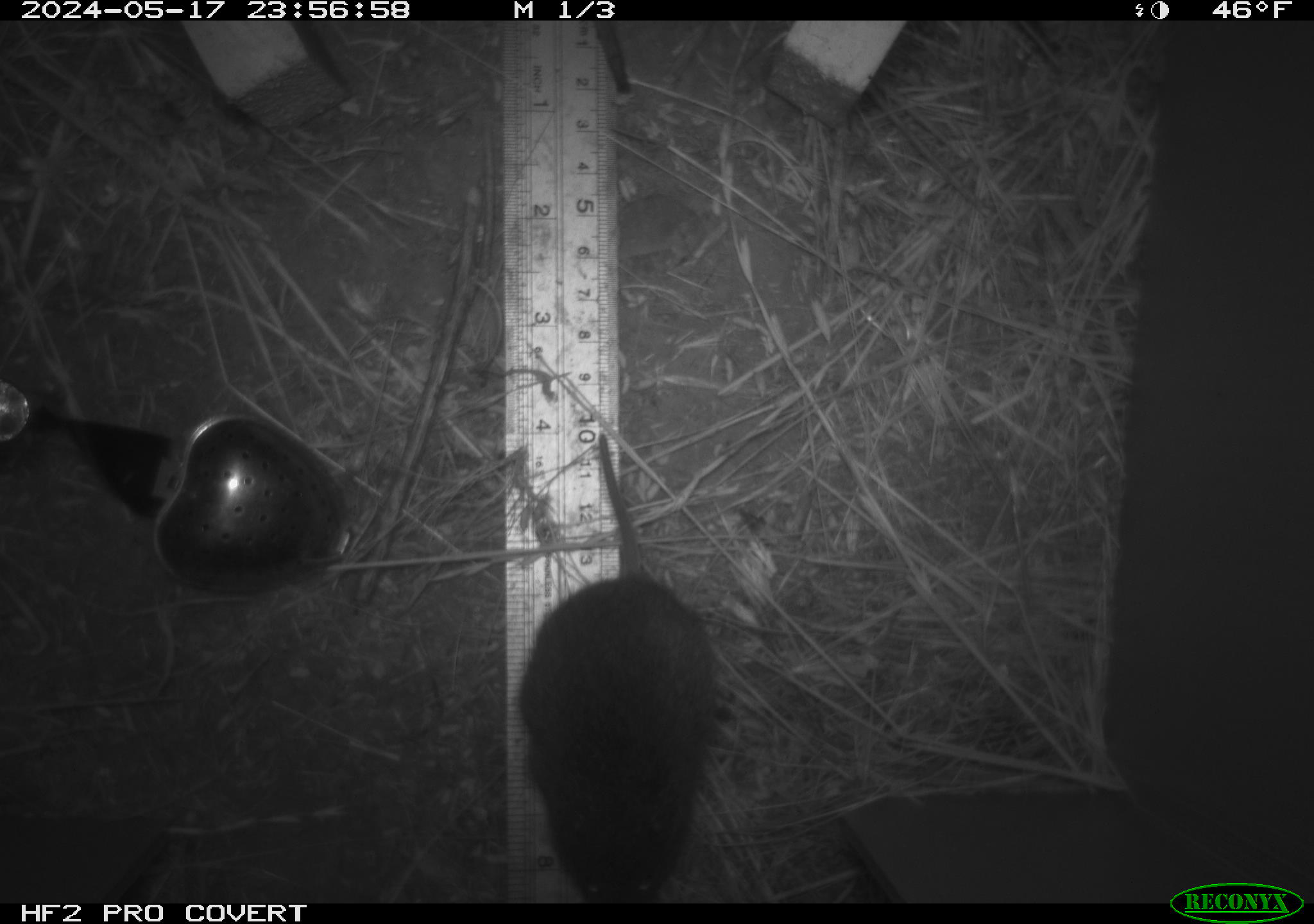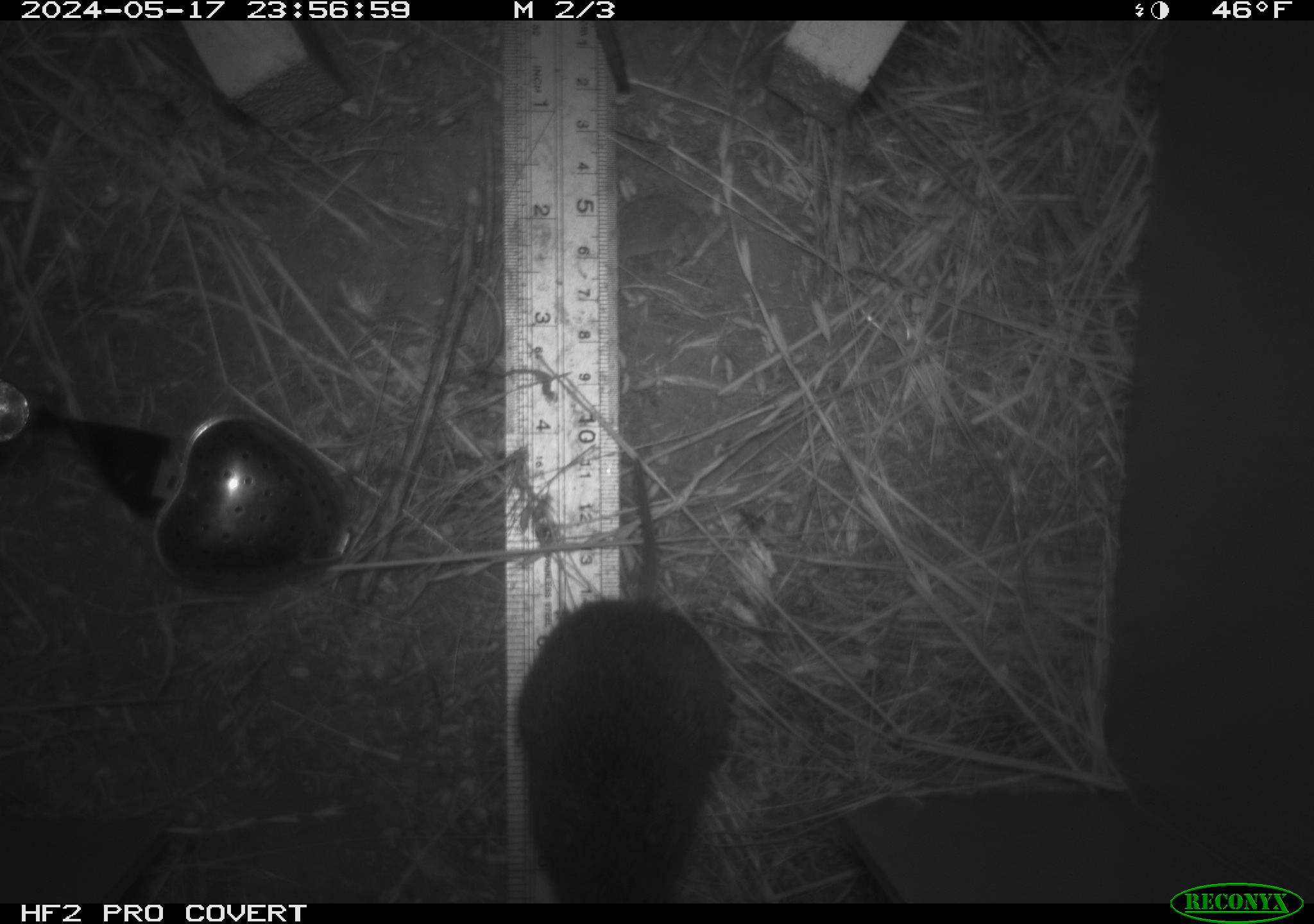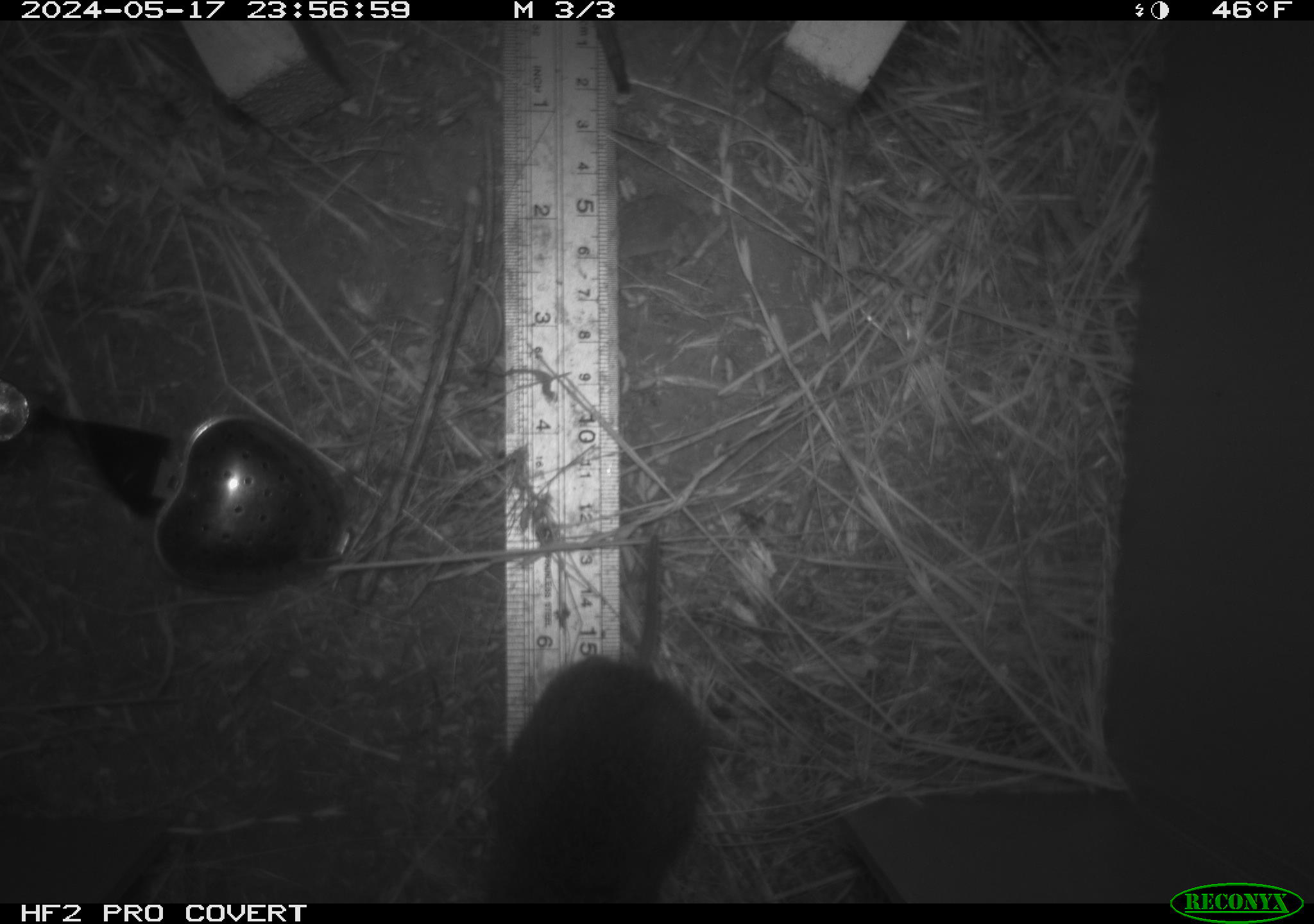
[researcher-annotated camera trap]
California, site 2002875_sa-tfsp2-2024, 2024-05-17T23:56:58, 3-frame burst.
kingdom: Animalia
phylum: Chordata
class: Mammalia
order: Rodentia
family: Cricetidae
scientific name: Arvicolinae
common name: voles, lemmings, and muskrats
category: arvicolinae subfamily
Arvicolinae subfamily (voles, lemmings, and muskrats) (Arvicolinae).